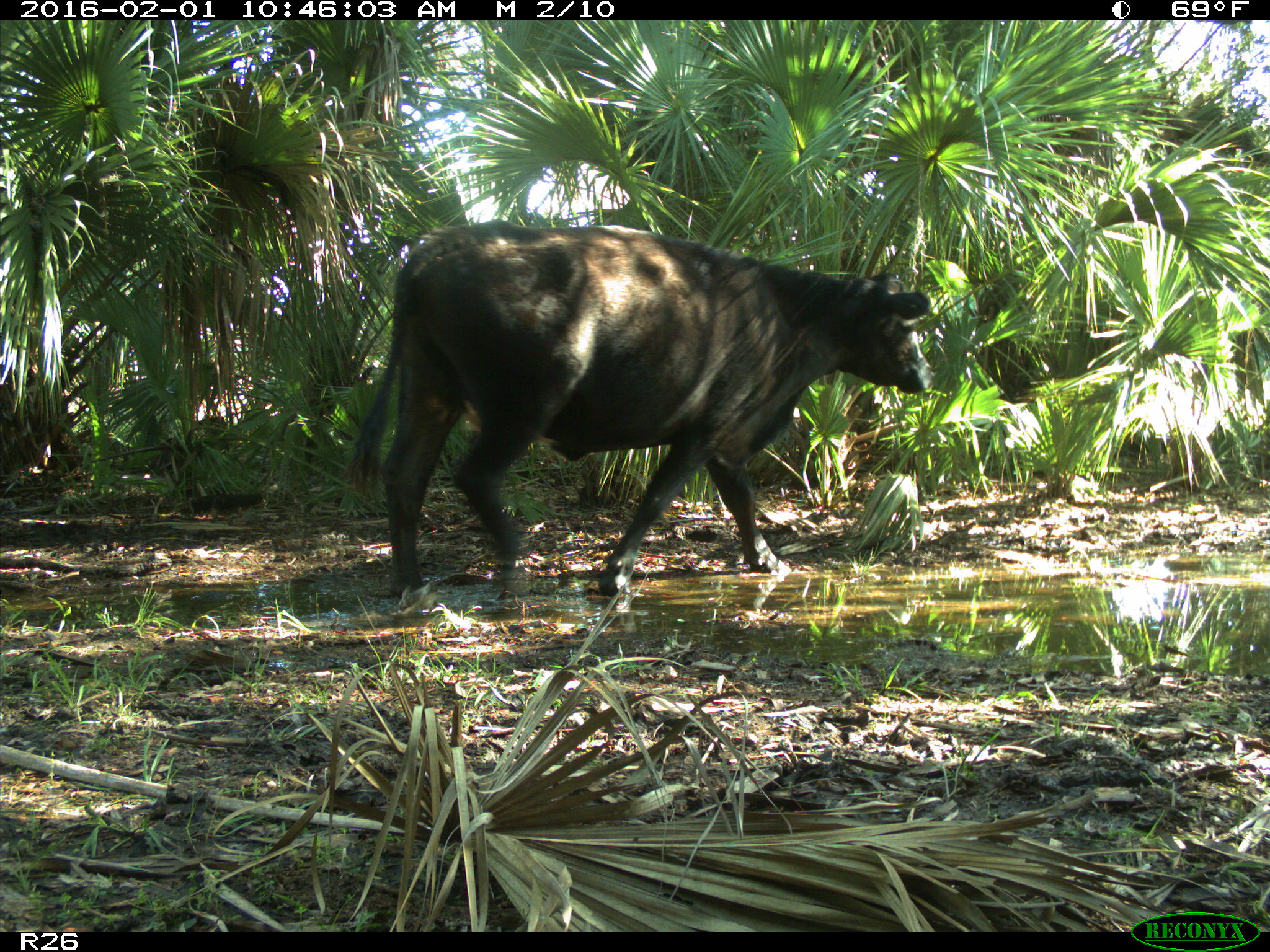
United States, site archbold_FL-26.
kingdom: Animalia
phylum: Chordata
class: Mammalia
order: Artiodactyla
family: Bovidae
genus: Bos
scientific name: Bos taurus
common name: domestic cow